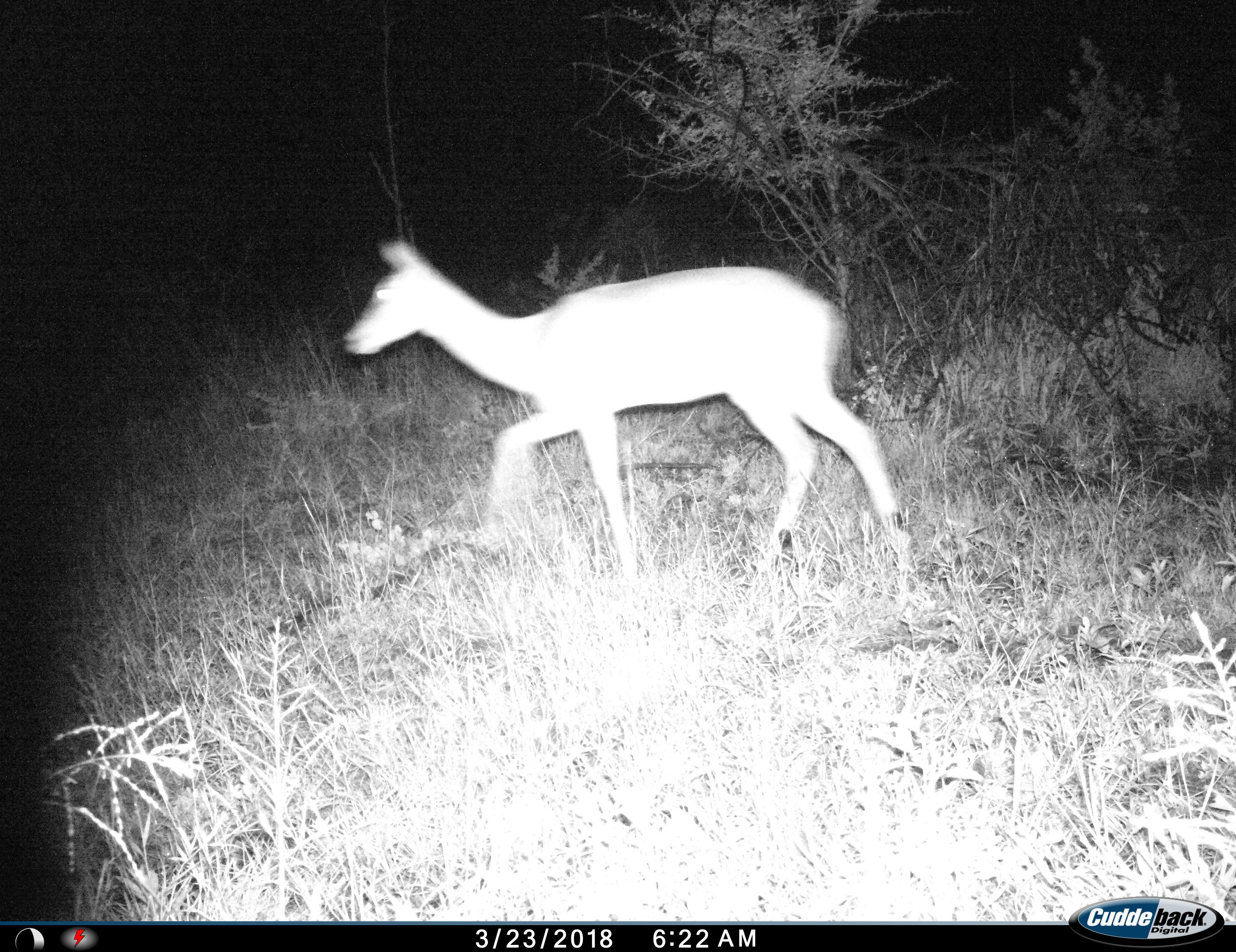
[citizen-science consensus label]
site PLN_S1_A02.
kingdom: Animalia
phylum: Chordata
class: Mammalia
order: Artiodactyla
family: Bovidae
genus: Aepyceros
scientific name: Aepyceros melampus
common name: impala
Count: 1.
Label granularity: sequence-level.